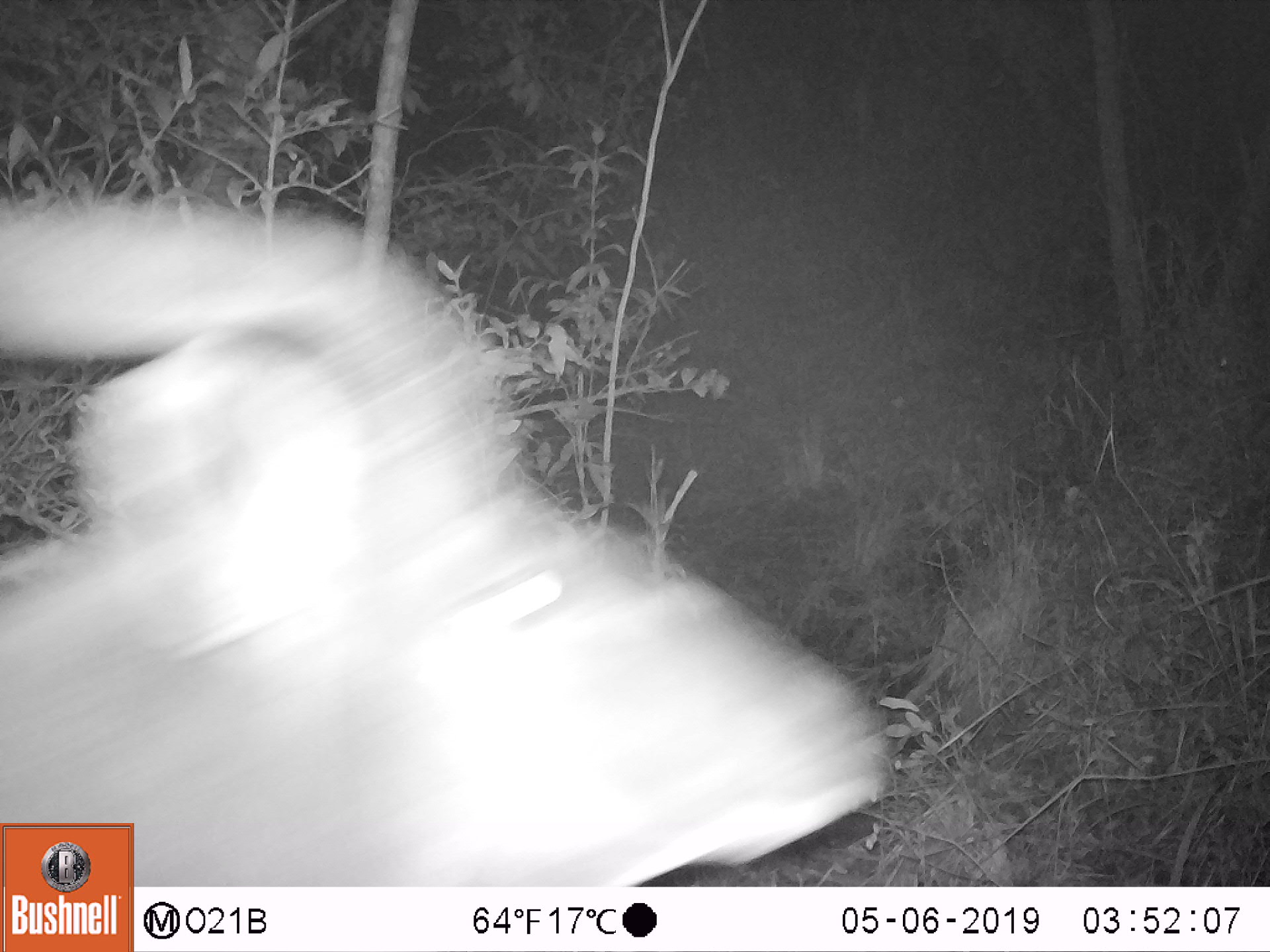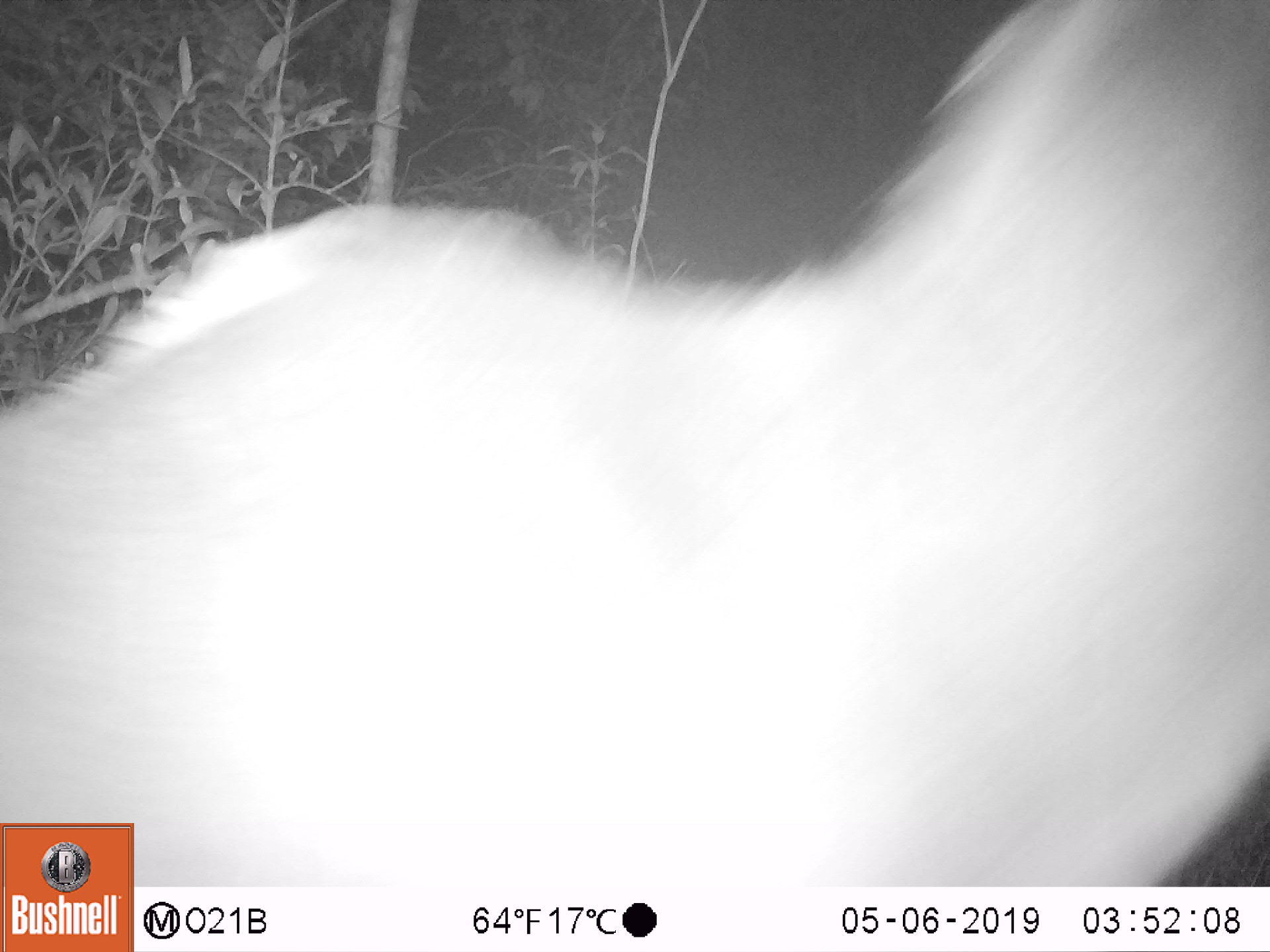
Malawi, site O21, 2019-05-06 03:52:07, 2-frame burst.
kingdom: Animalia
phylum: Chordata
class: Mammalia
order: Artiodactyla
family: Bovidae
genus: Tragelaphus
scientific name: Tragelaphus strepsiceros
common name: greater kudu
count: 1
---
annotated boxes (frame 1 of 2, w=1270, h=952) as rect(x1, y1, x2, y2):
greater kudu: rect(2, 106, 903, 820)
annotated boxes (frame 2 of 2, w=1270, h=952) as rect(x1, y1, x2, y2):
greater kudu: rect(1, 102, 1266, 823)